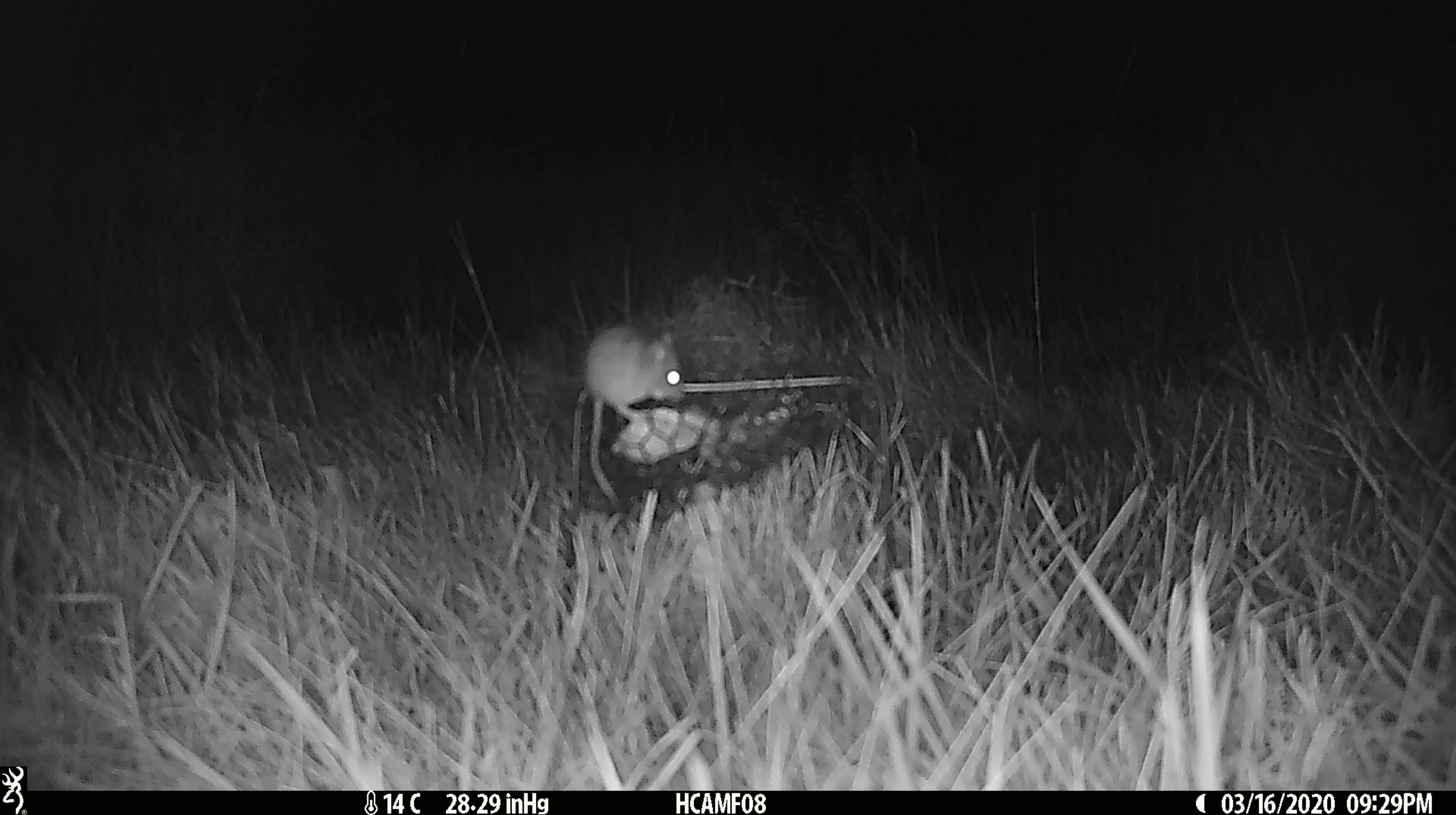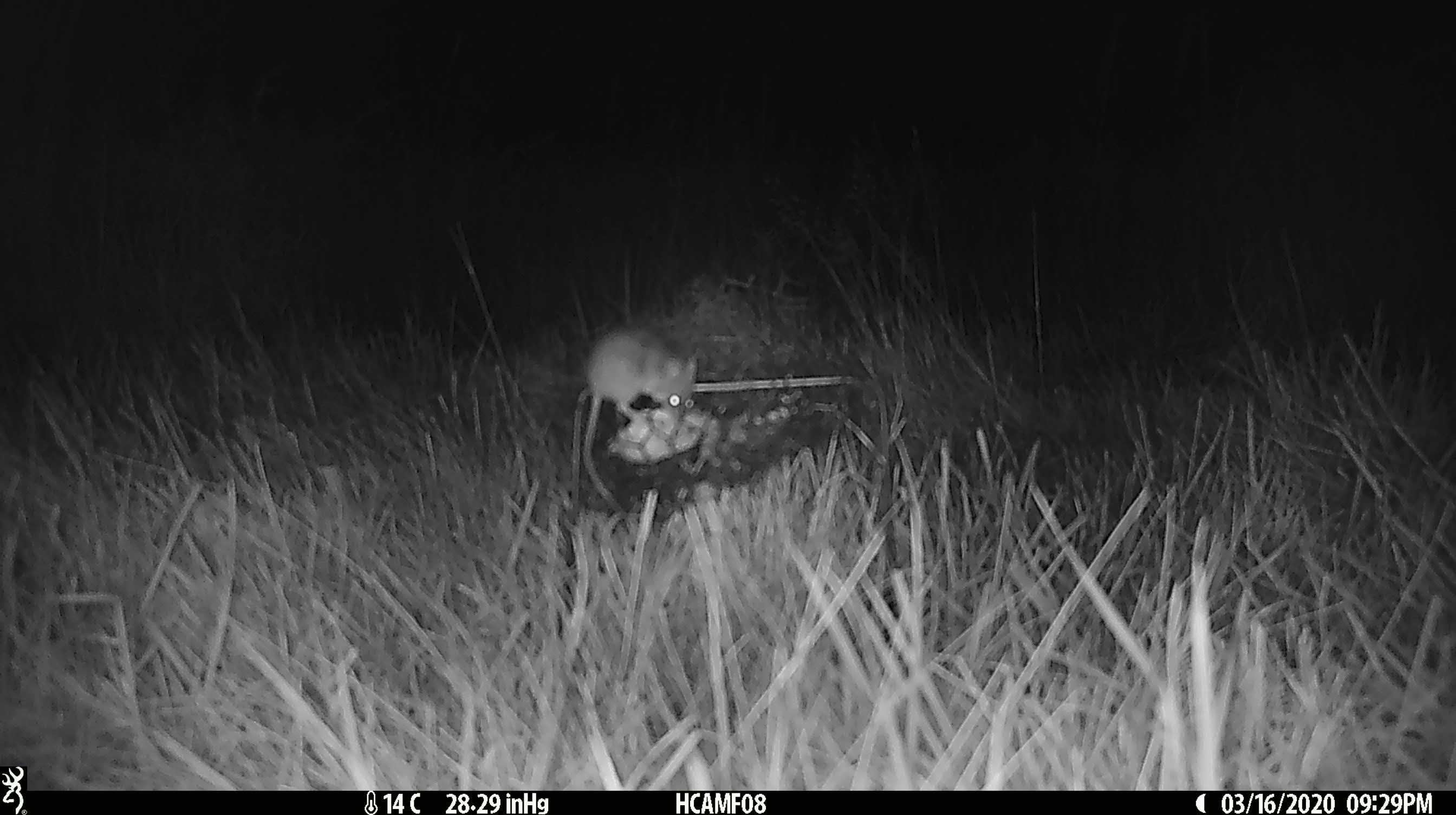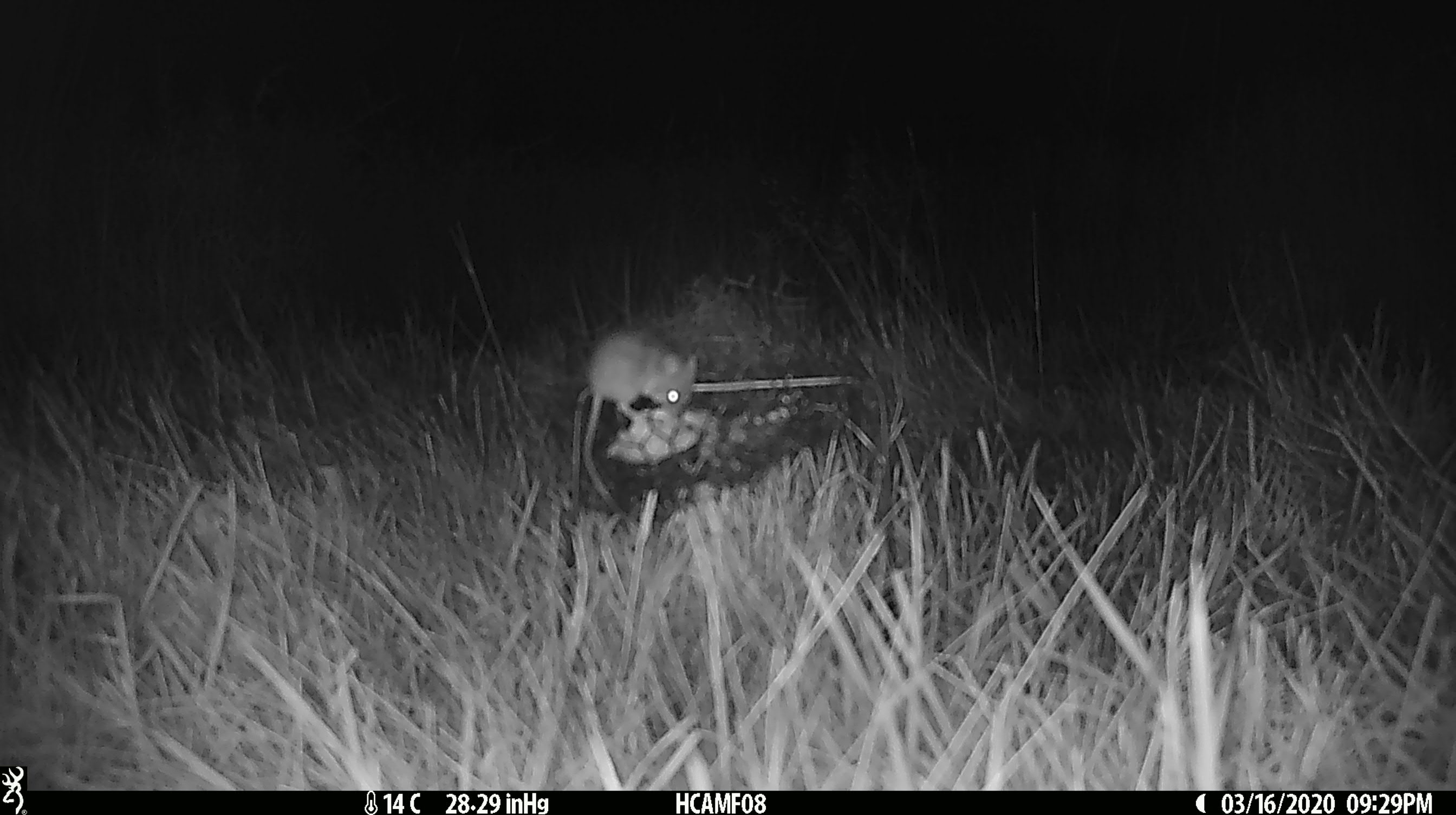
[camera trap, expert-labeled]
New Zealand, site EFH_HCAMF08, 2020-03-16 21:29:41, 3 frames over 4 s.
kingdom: Animalia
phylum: Chordata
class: Mammalia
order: Rodentia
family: Muridae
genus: Mus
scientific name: Mus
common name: mouse